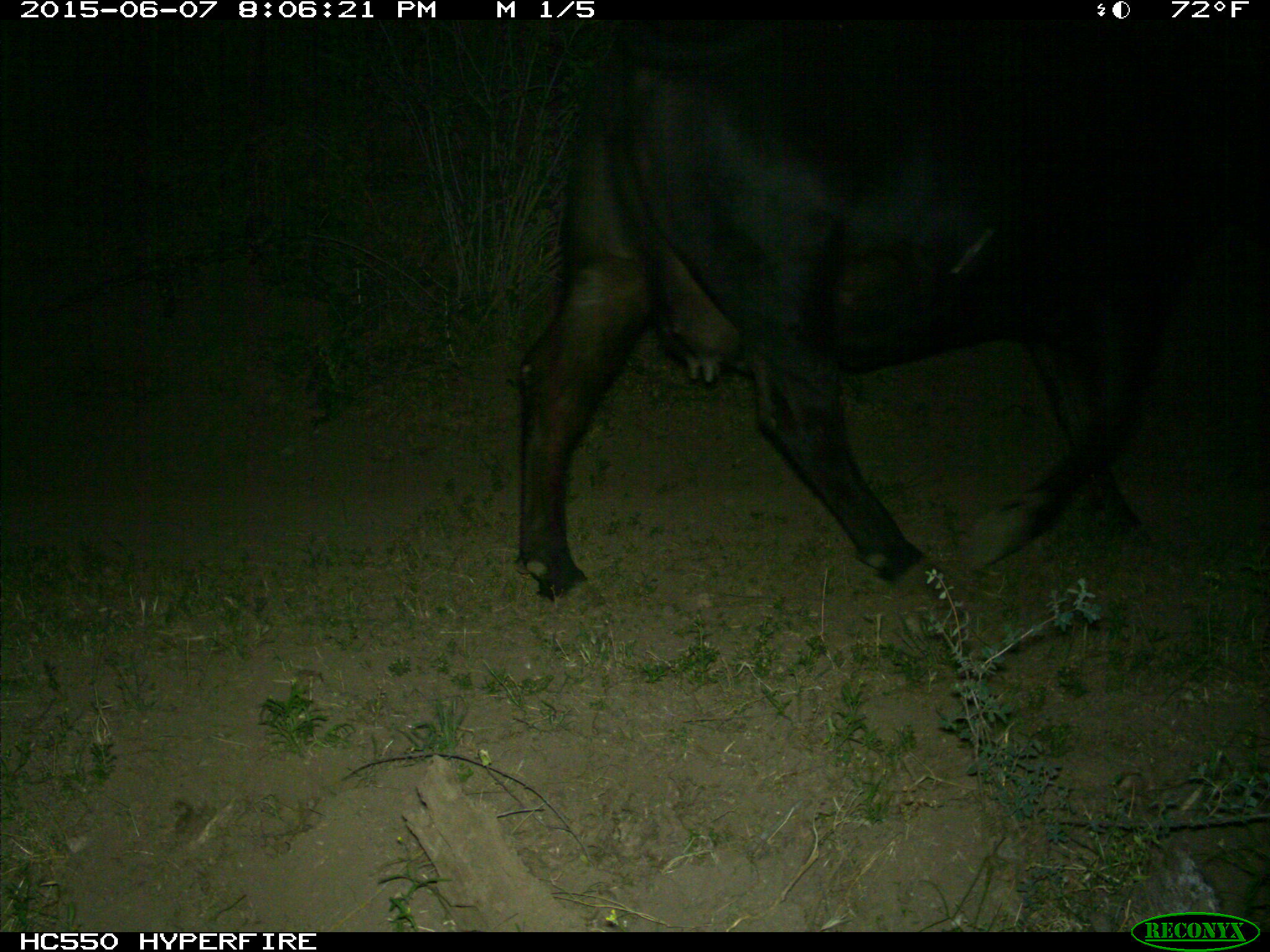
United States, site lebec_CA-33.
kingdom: Animalia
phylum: Chordata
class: Mammalia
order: Artiodactyla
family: Bovidae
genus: Bos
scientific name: Bos taurus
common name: domestic cow